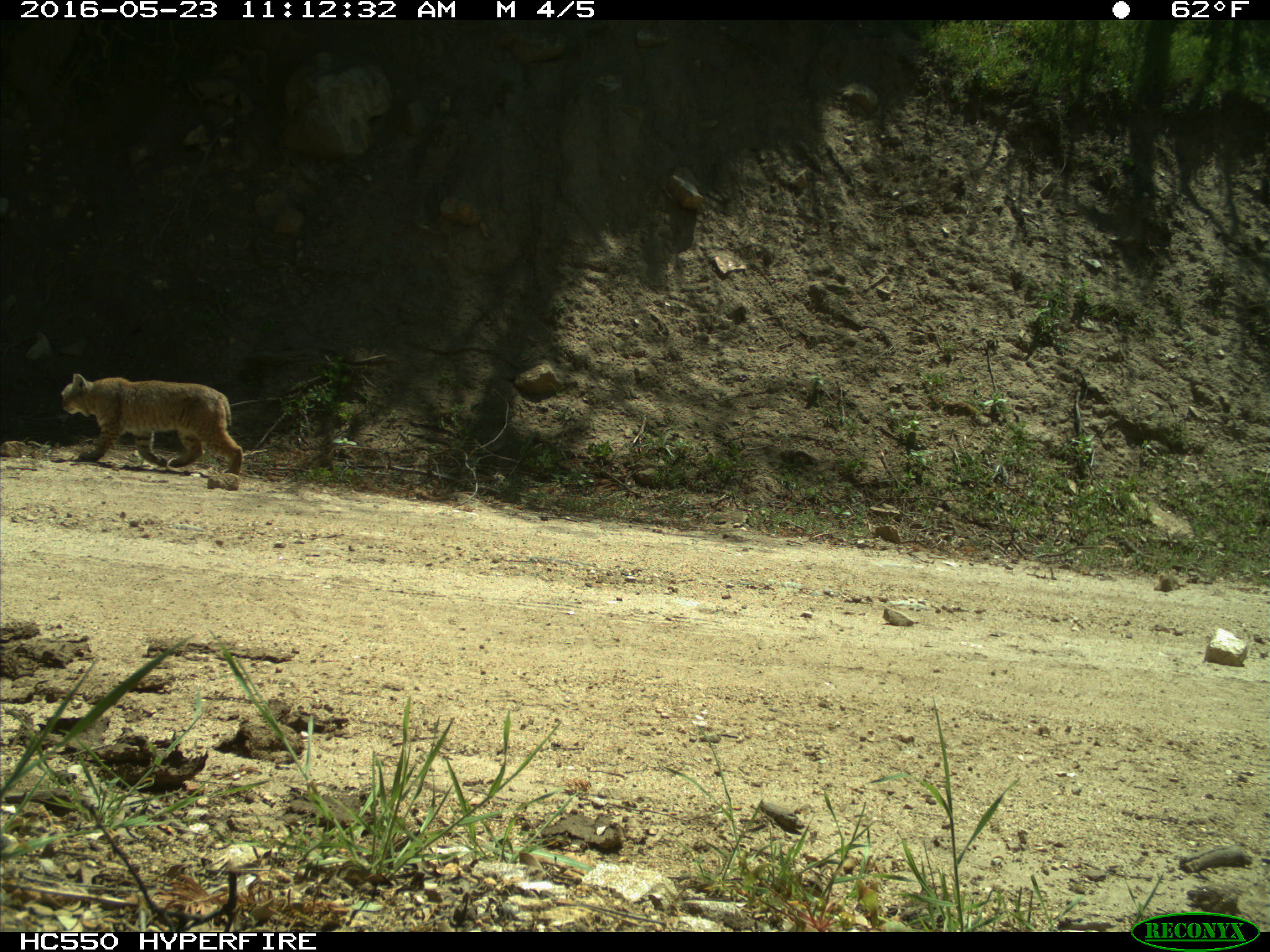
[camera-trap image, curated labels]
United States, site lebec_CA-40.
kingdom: Animalia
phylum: Chordata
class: Mammalia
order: Carnivora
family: Felidae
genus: Lynx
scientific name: Lynx rufus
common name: bobcat